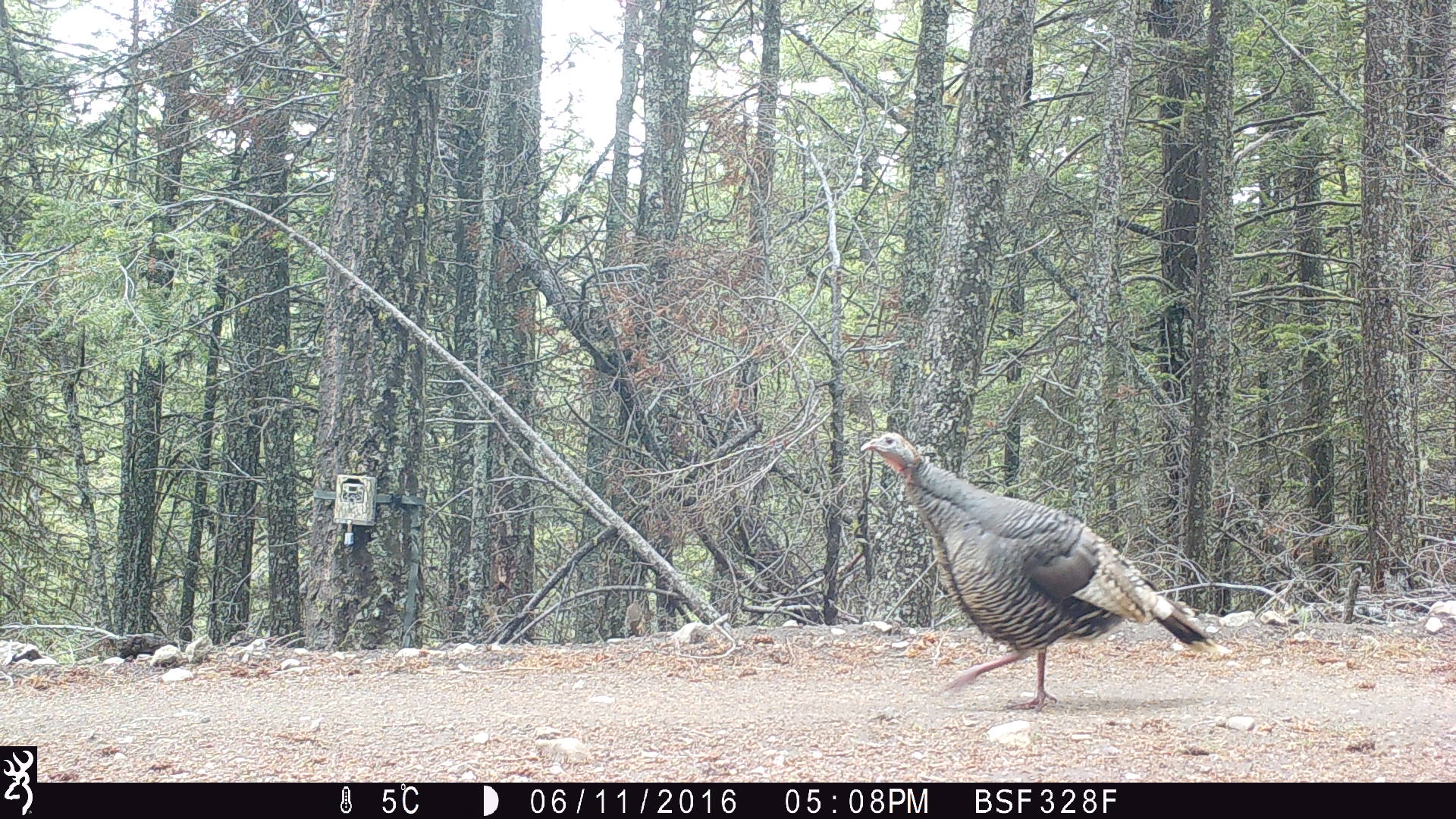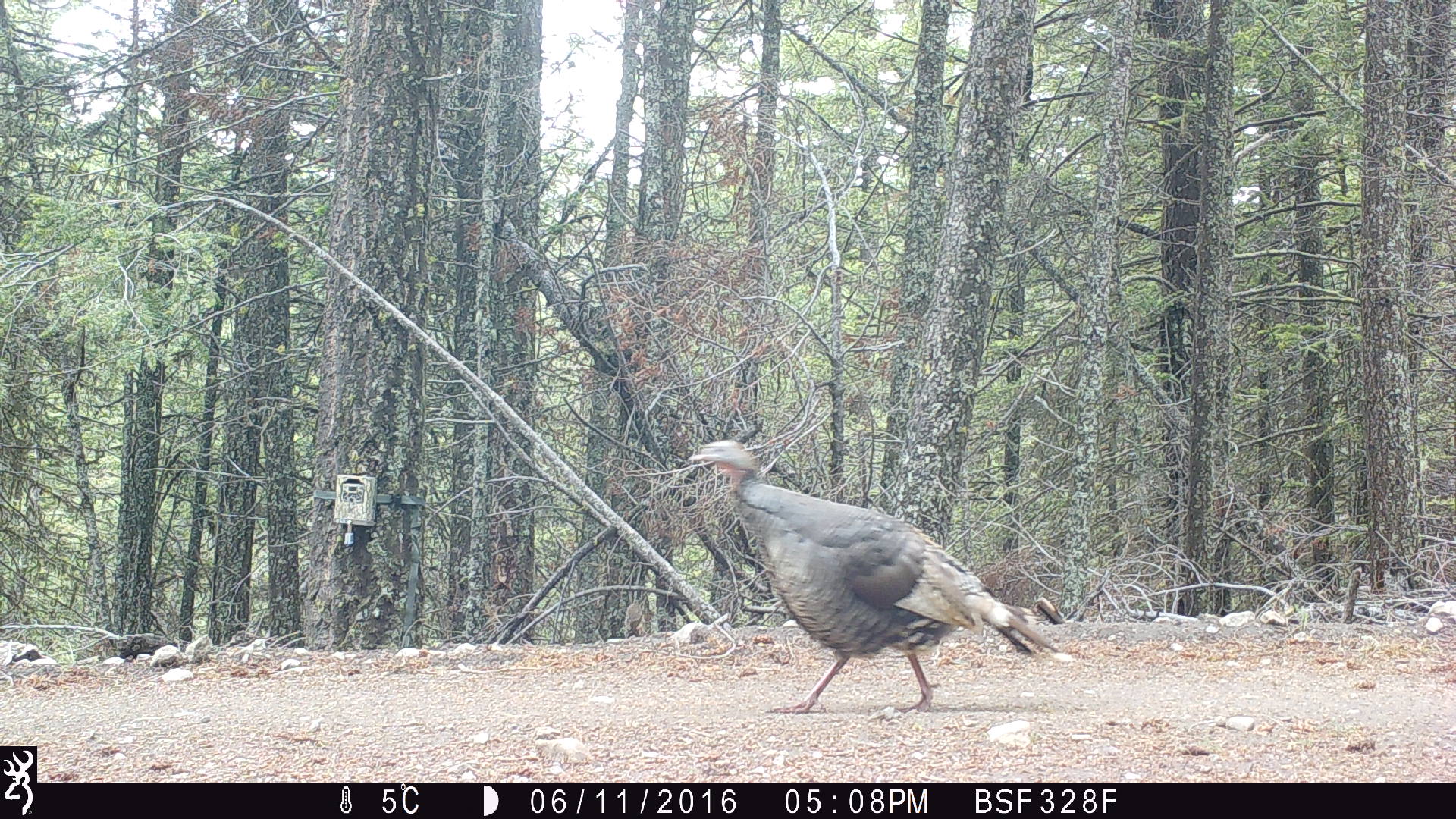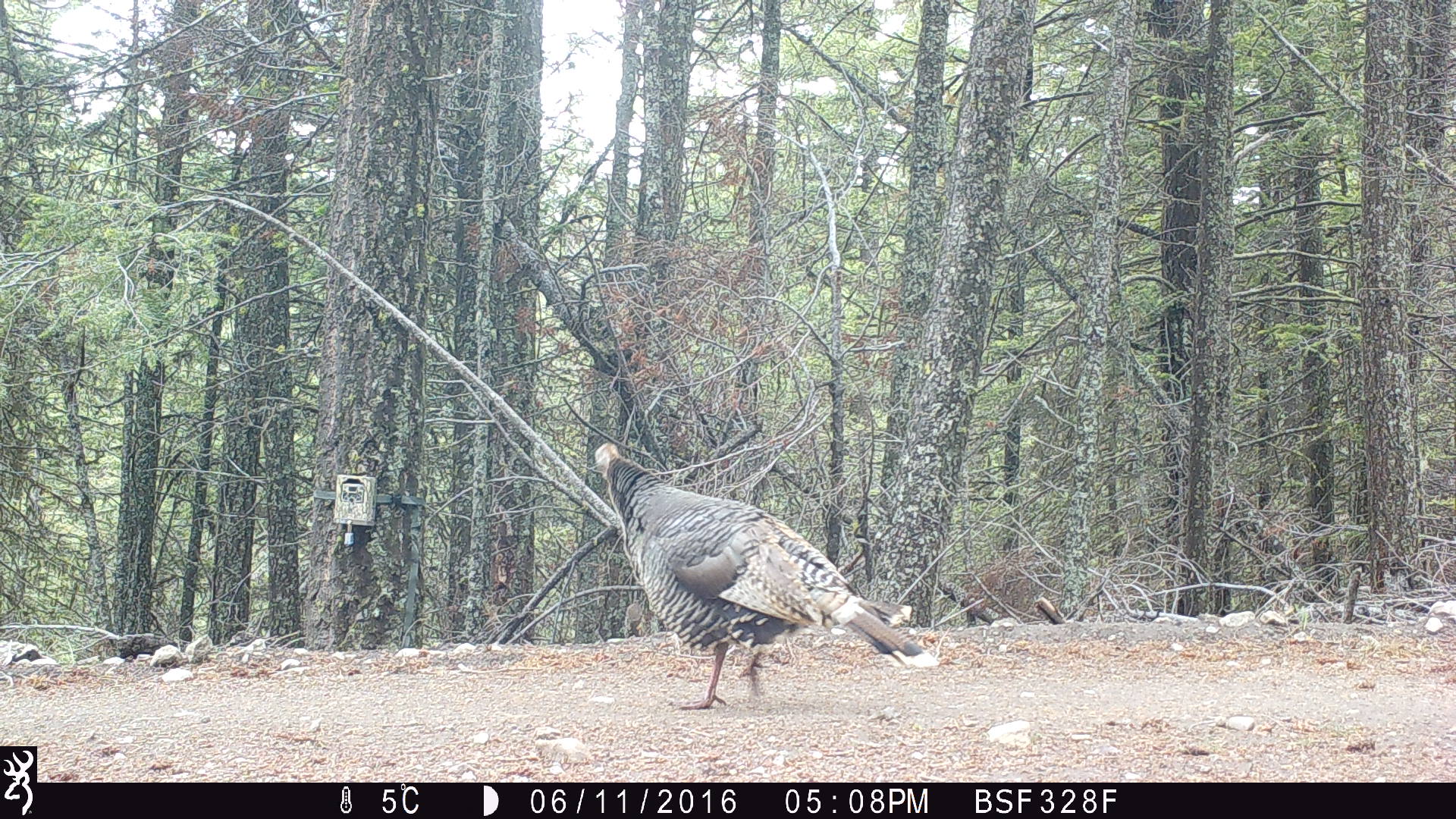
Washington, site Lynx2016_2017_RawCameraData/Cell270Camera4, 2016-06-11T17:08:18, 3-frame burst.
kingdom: Animalia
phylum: Chordata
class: Aves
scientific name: Aves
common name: birds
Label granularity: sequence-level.